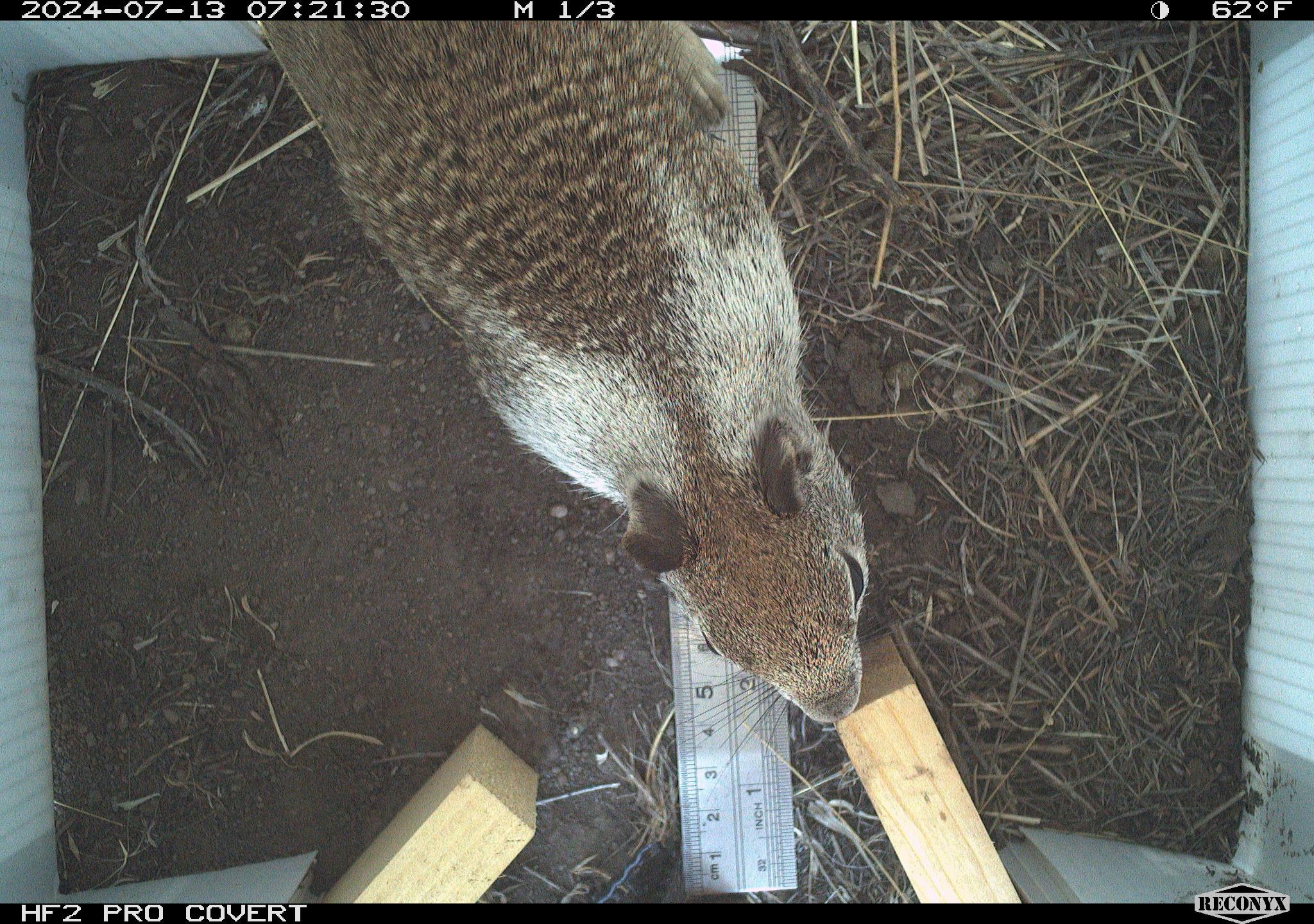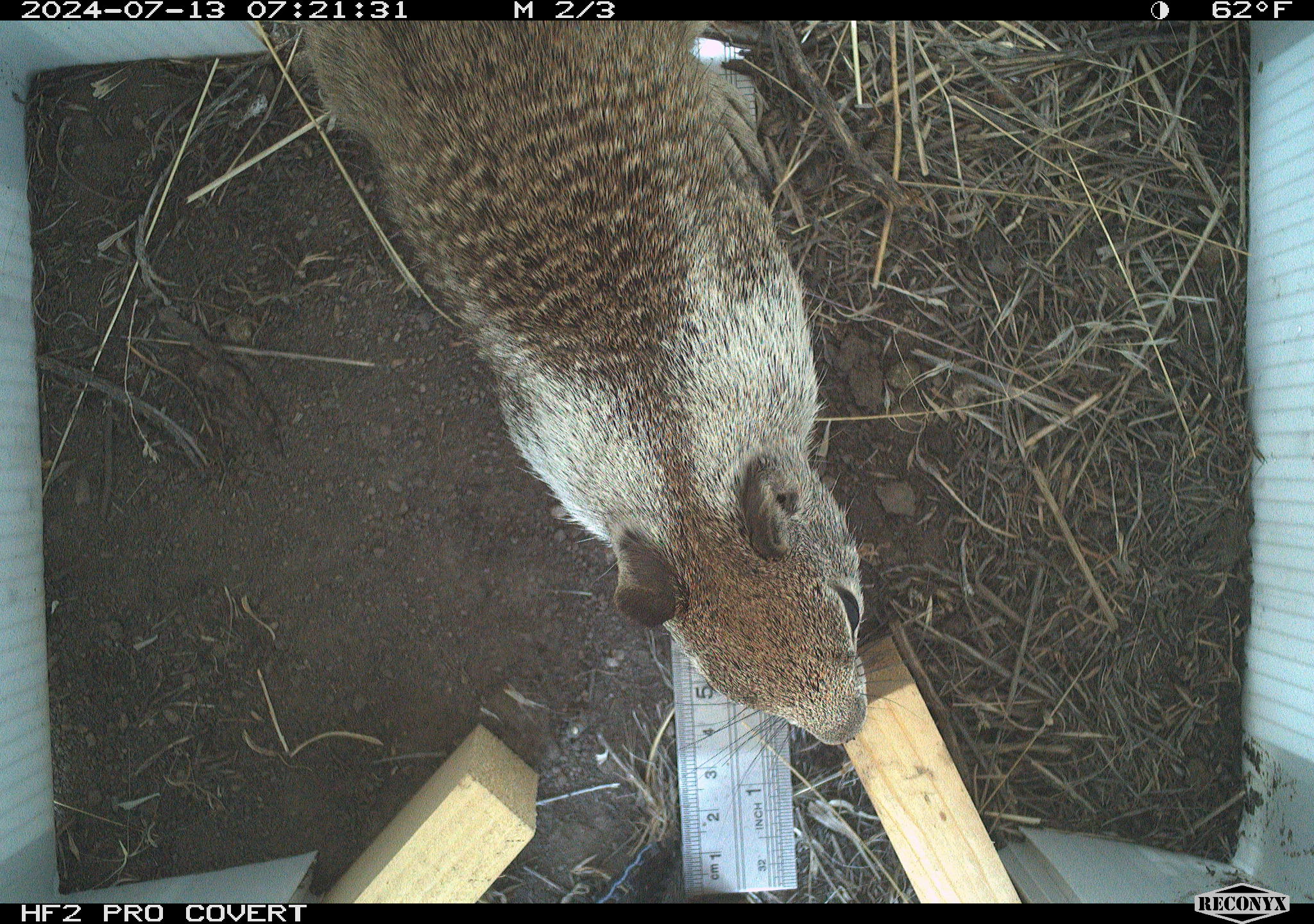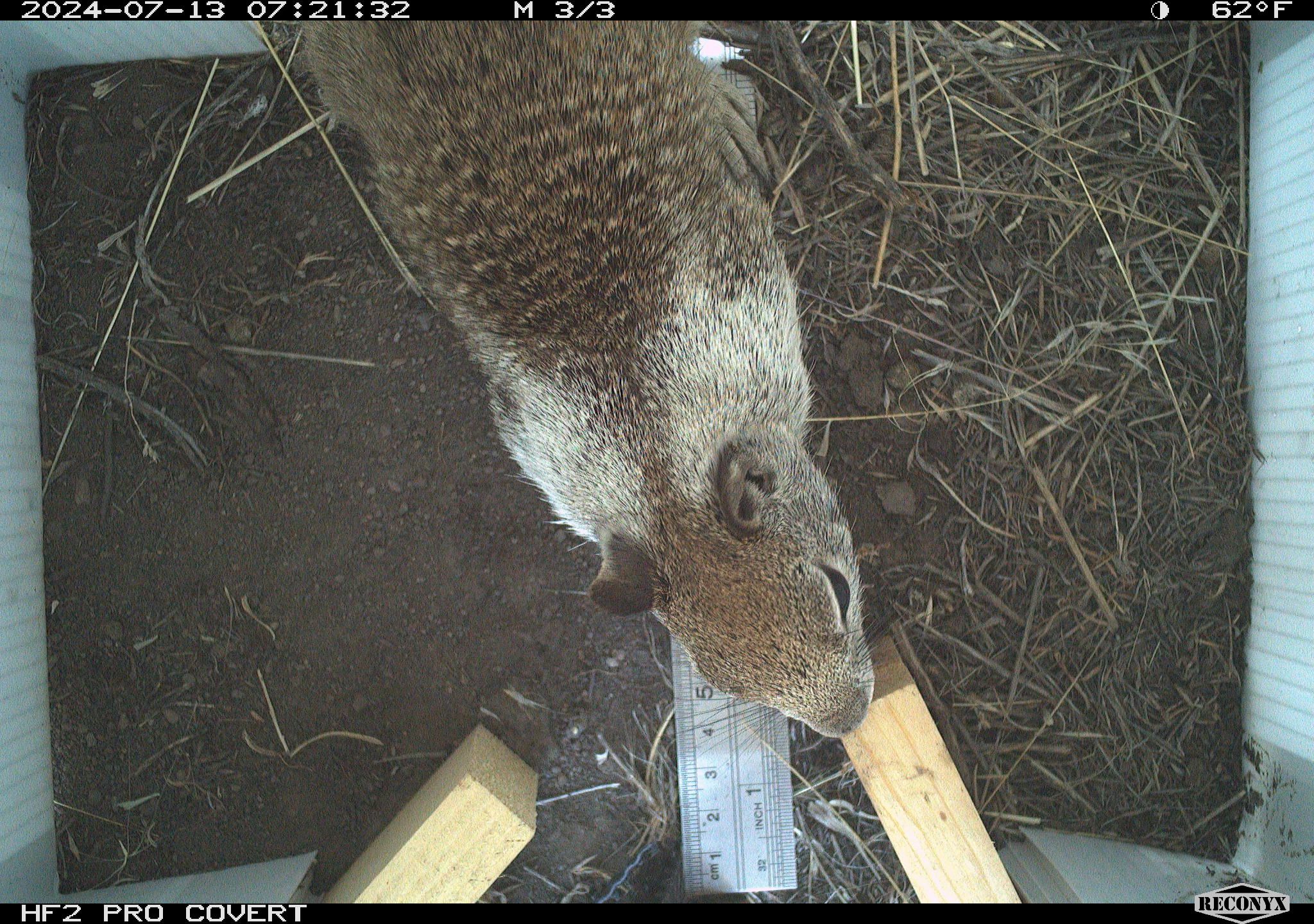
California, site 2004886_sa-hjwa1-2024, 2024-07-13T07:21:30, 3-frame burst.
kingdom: Animalia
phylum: Chordata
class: Mammalia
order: Rodentia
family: Sciuridae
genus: Otospermophilus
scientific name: Otospermophilus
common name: north american rock squirrels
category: otospermophilus species